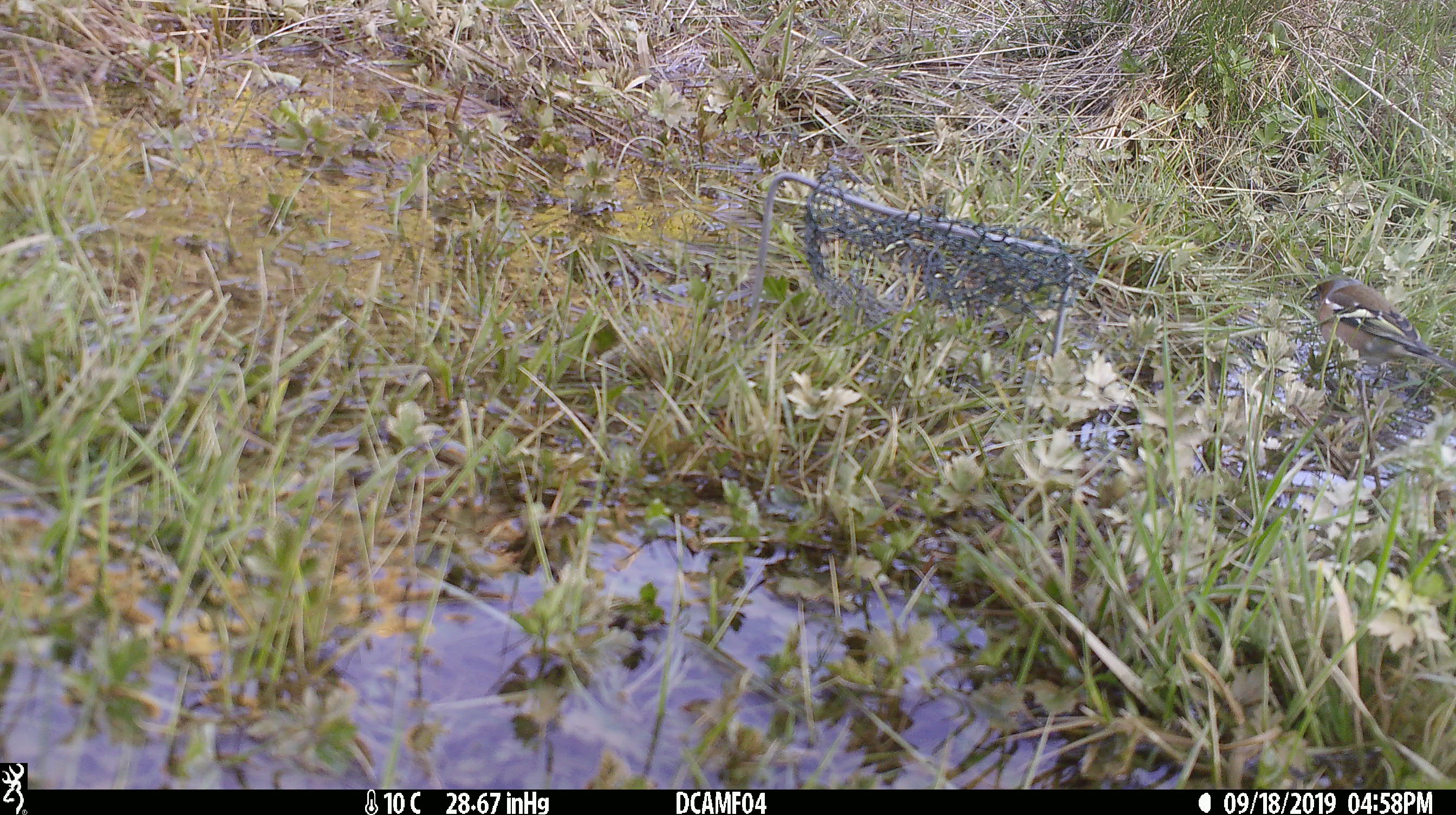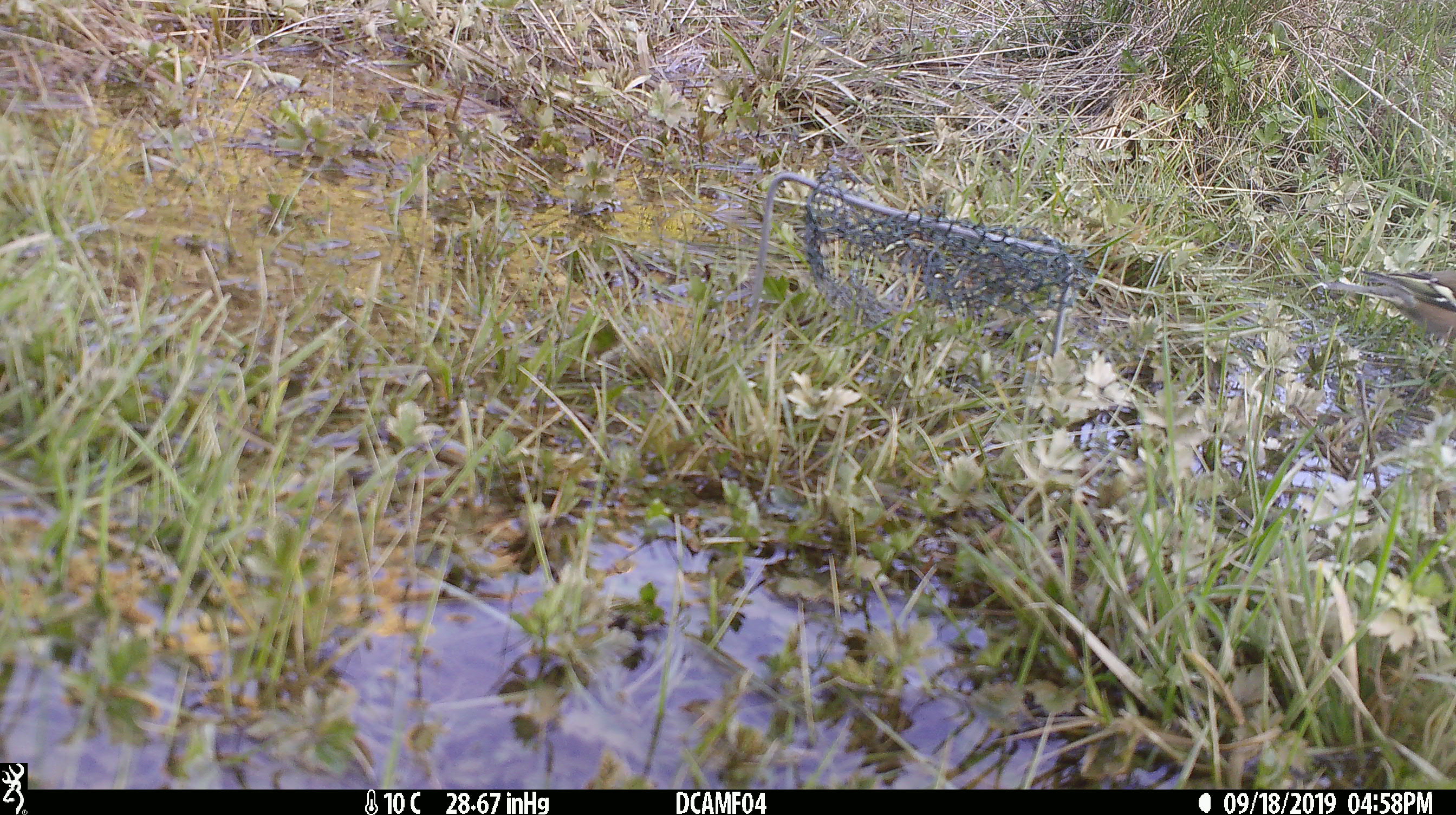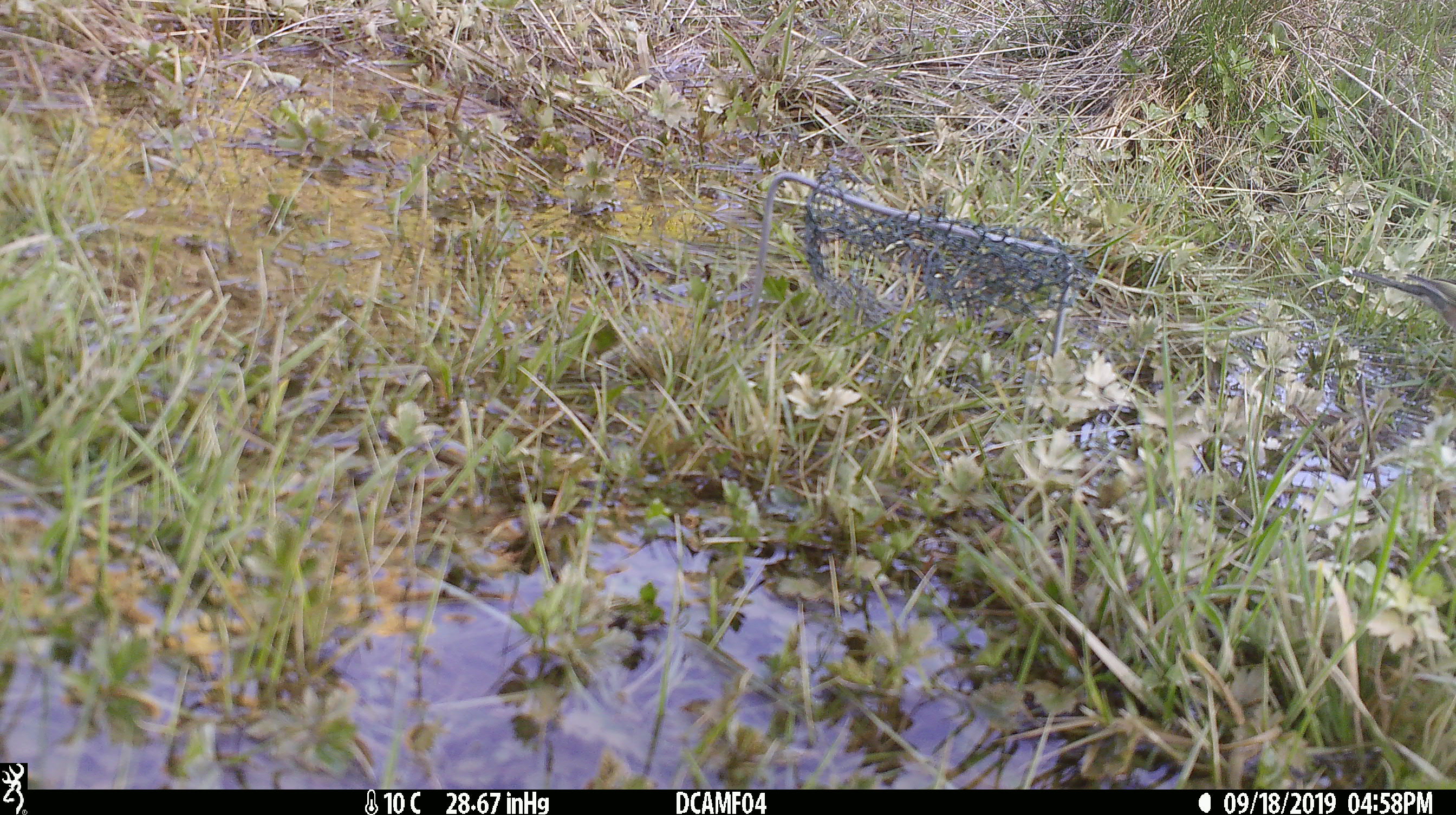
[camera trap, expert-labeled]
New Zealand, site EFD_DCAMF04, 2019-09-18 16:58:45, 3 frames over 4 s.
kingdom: Animalia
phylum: Chordata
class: Aves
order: Passeriformes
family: Fringillidae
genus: Fringilla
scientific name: Fringilla coelebs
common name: common chaffinch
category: chaffinch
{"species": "chaffinch (common chaffinch) (Fringilla coelebs)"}